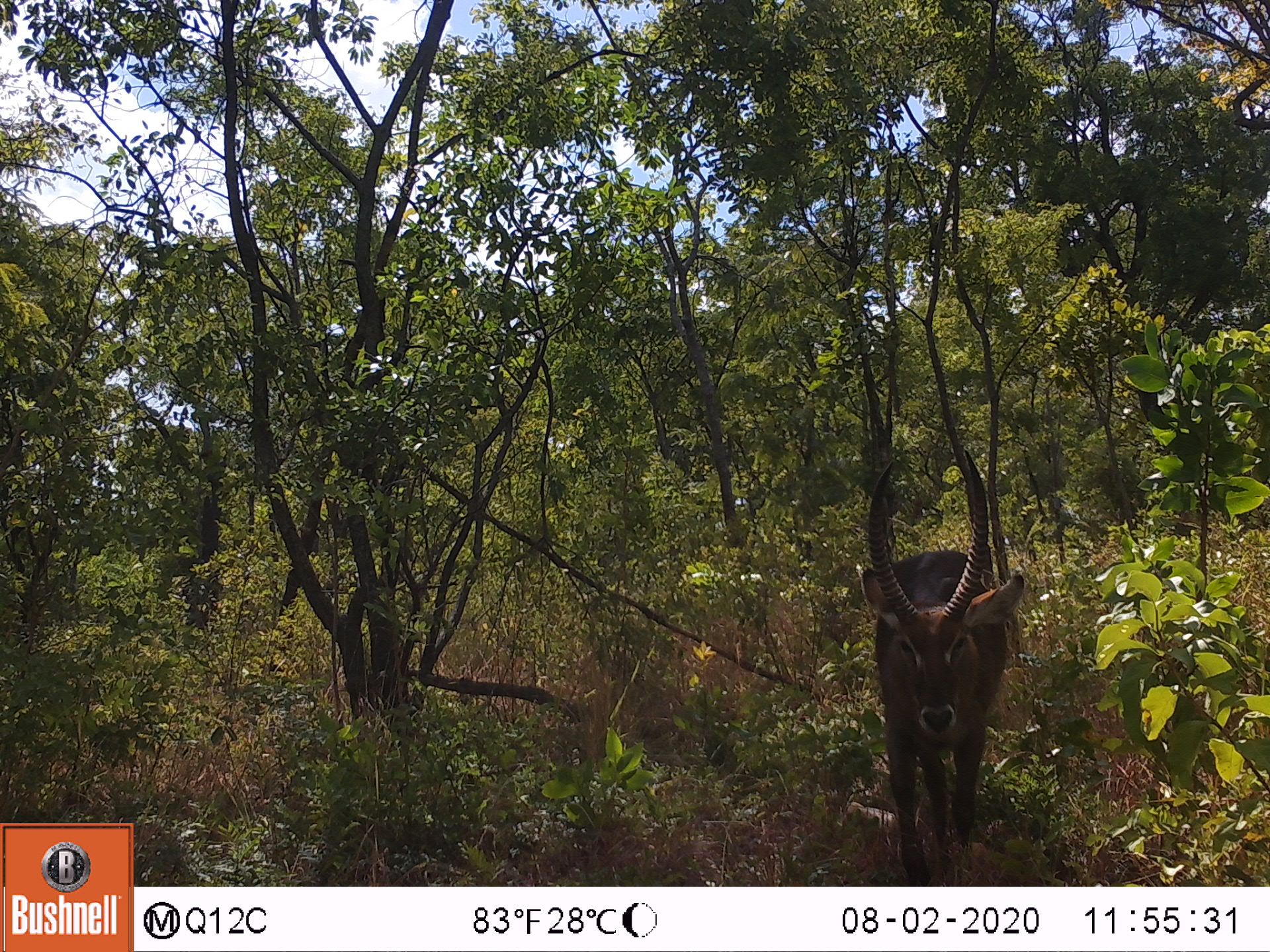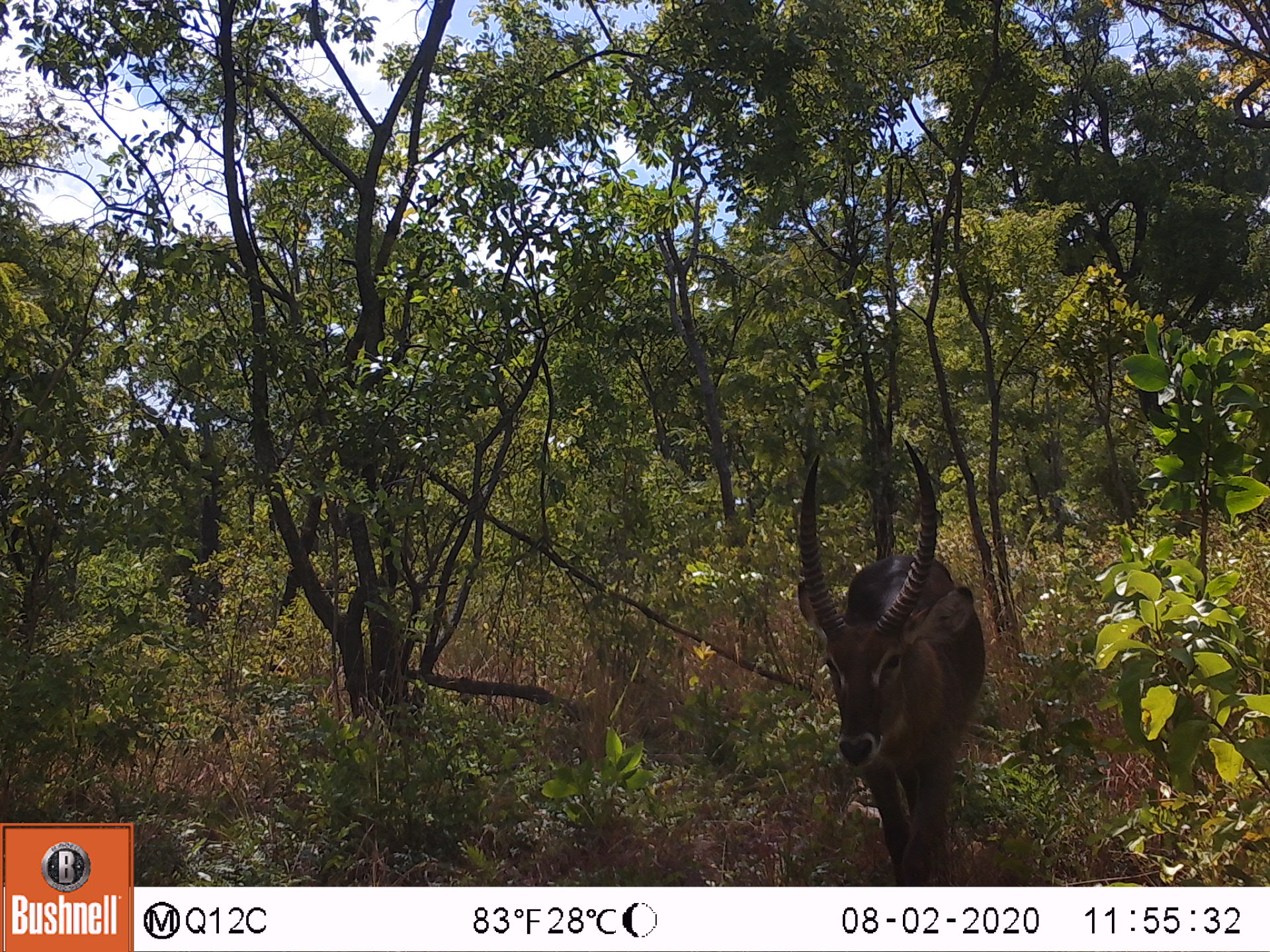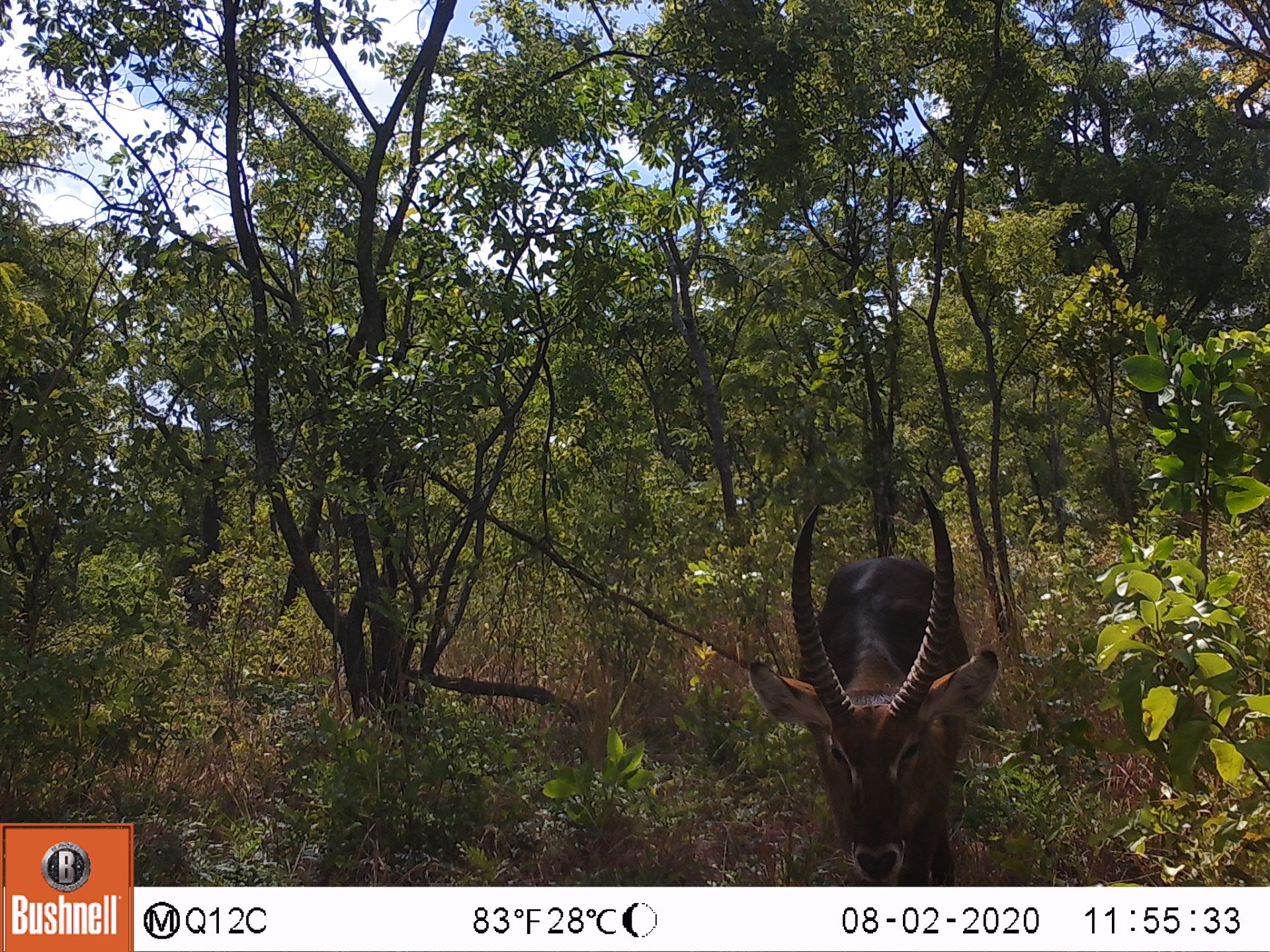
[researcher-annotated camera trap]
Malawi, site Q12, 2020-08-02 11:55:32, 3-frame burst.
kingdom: Animalia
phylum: Chordata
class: Mammalia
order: Artiodactyla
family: Bovidae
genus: Kobus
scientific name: Kobus ellipsiprymnus ellipsiprymnus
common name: common waterbuck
Common waterbuck (Kobus ellipsiprymnus ellipsiprymnus), count 1.